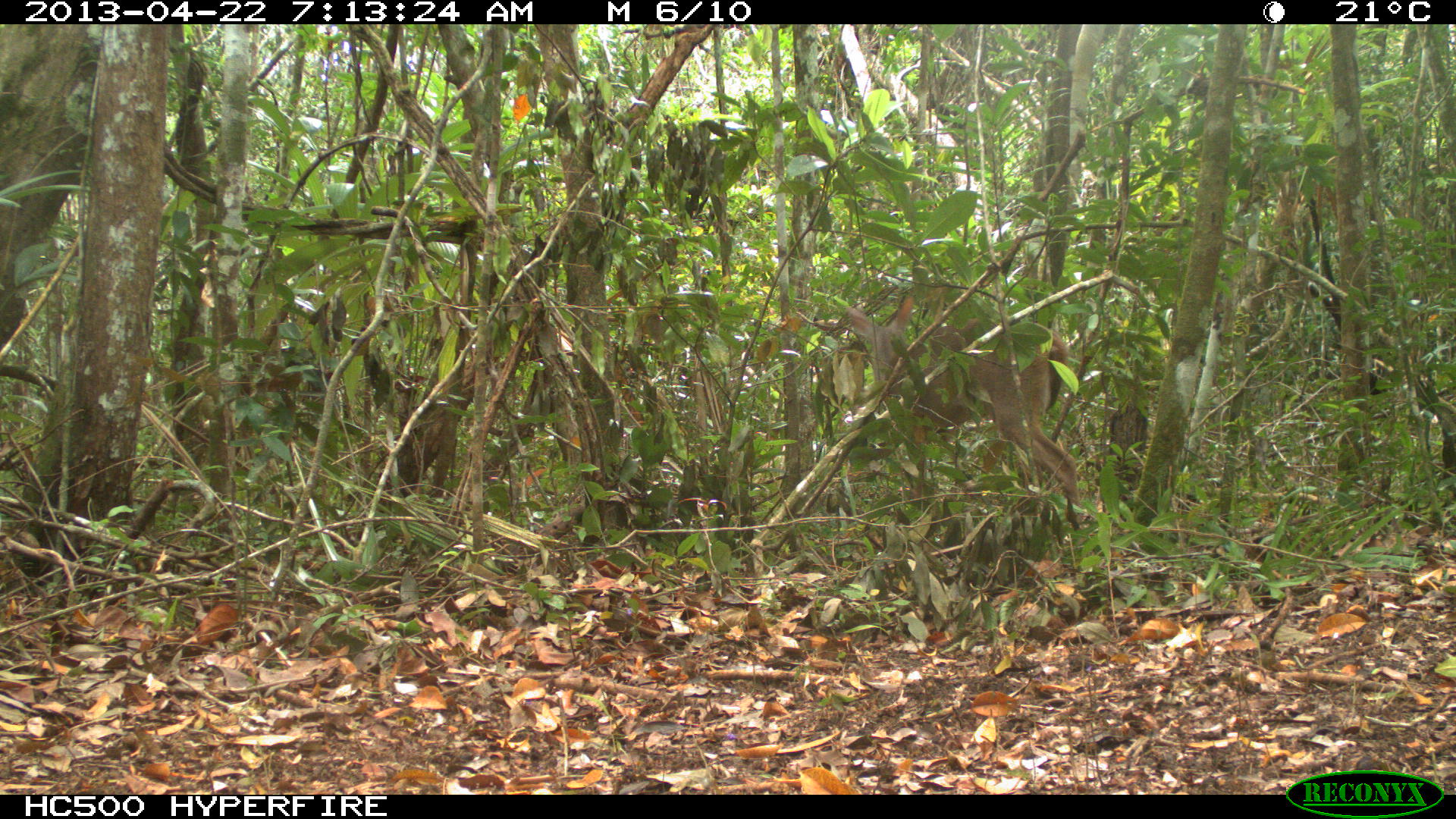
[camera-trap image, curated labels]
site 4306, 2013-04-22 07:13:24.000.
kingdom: Animalia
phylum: Chordata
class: Mammalia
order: Artiodactyla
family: Cervidae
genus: Odocoileus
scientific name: Odocoileus virginianus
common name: white-tailed deer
Odocoileus virginianus (white-tailed deer), count 1, sex female.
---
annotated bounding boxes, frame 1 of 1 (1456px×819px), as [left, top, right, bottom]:
odocoileus virginianus: [844, 294, 1083, 530]